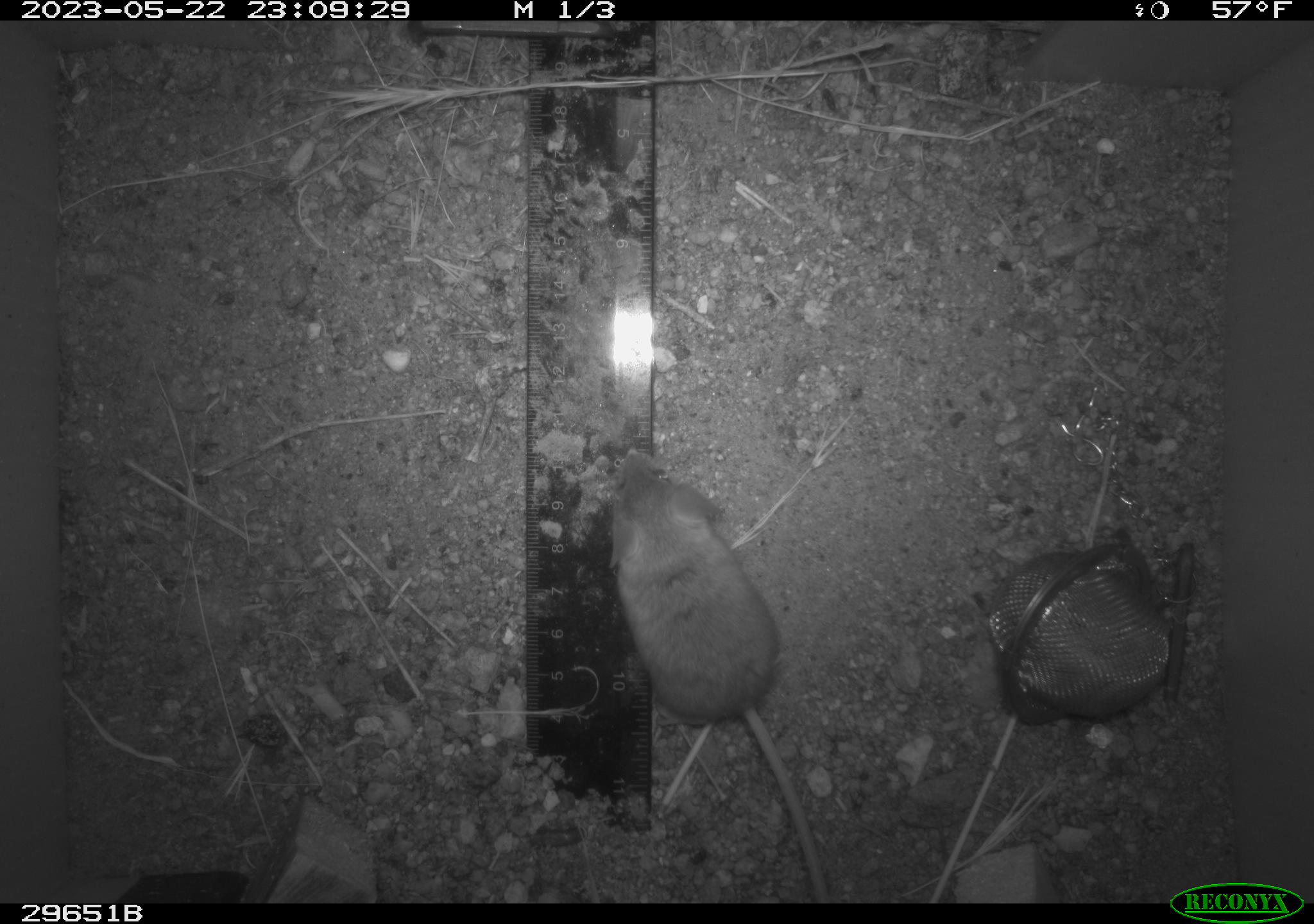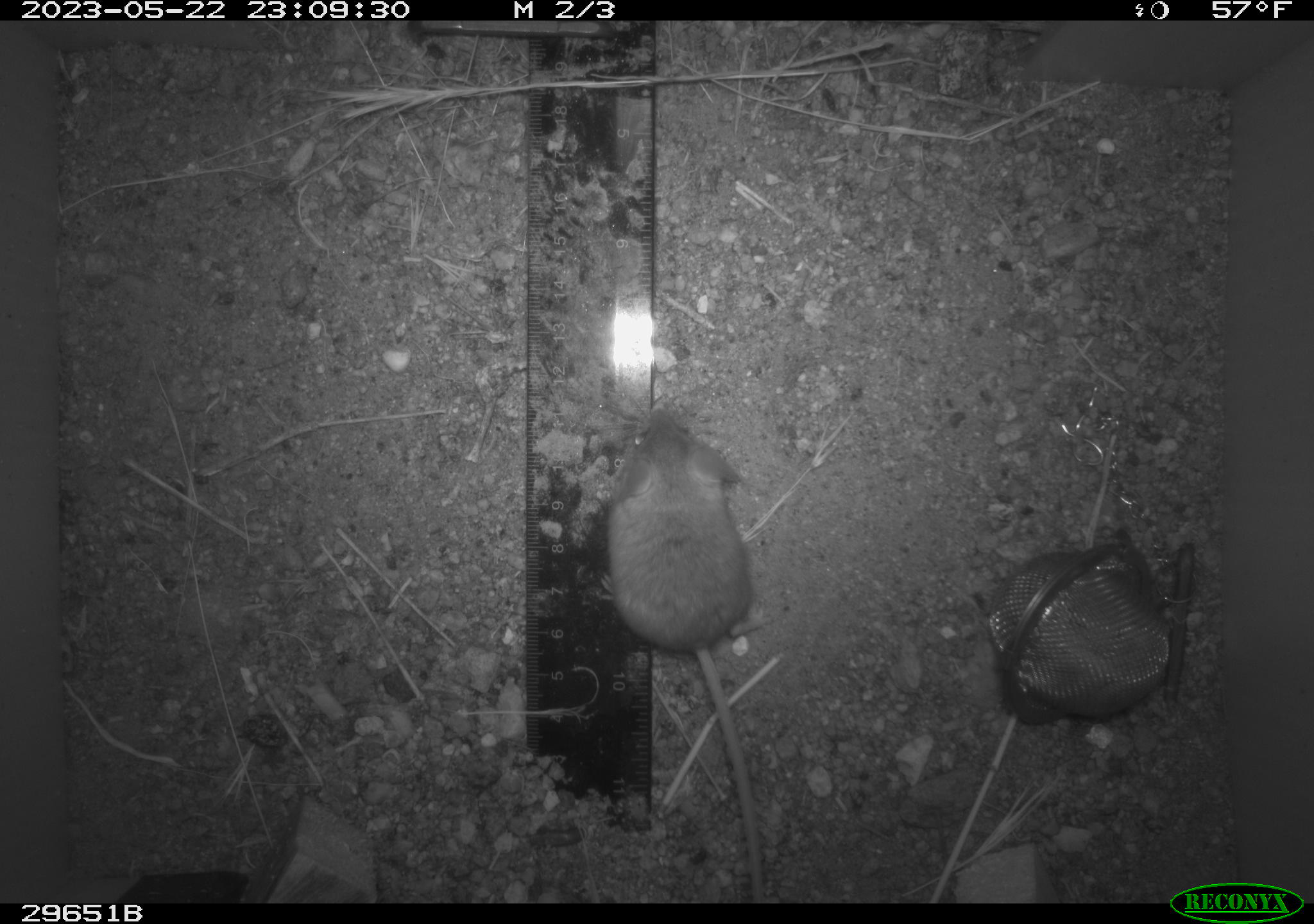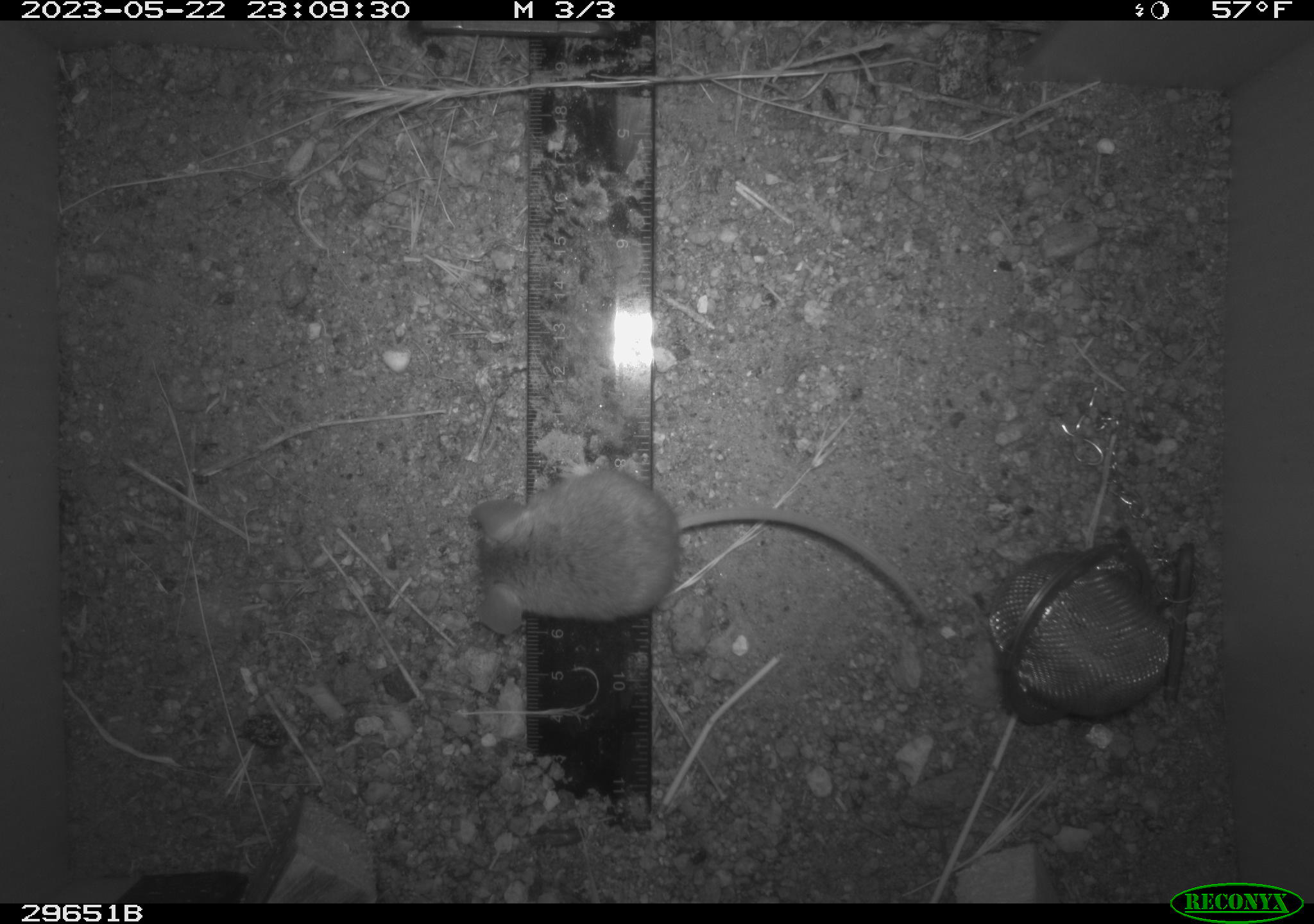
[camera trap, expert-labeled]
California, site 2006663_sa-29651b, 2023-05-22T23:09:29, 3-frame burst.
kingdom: Animalia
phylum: Chordata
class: Mammalia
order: Rodentia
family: Cricetidae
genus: Peromyscus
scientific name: Peromyscus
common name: deer mice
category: peromyscus species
Peromyscus species (deer mice) (Peromyscus).